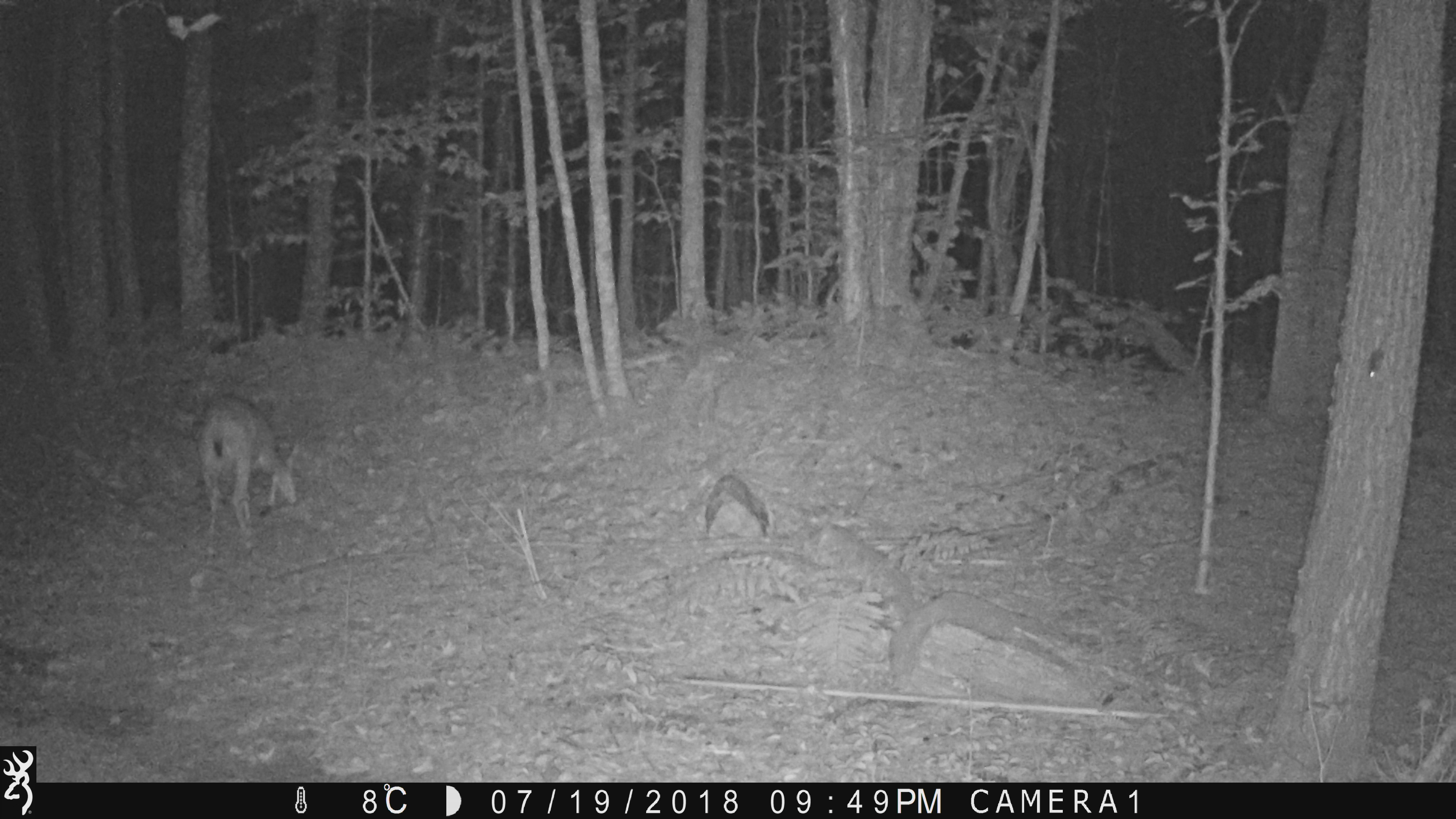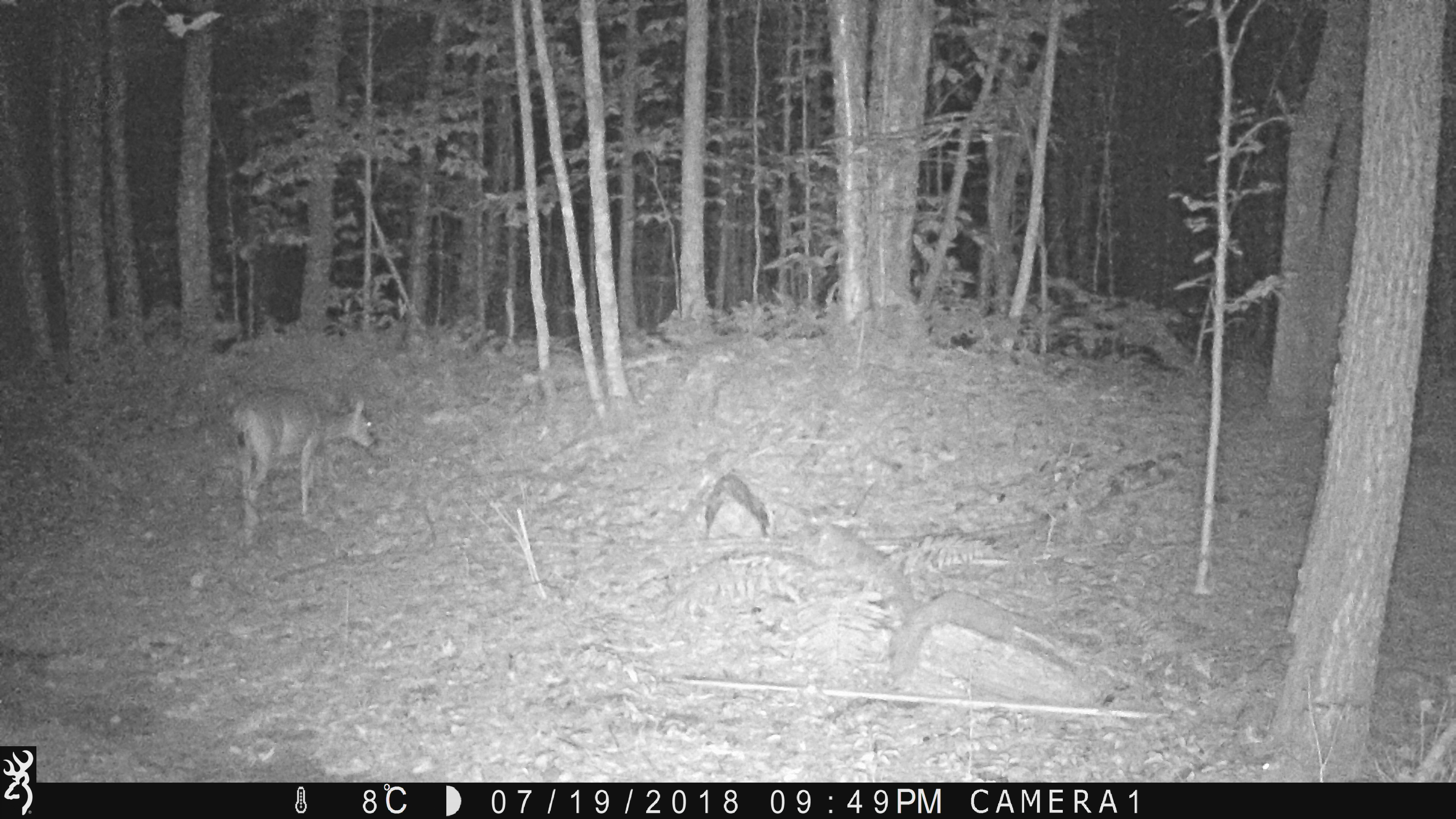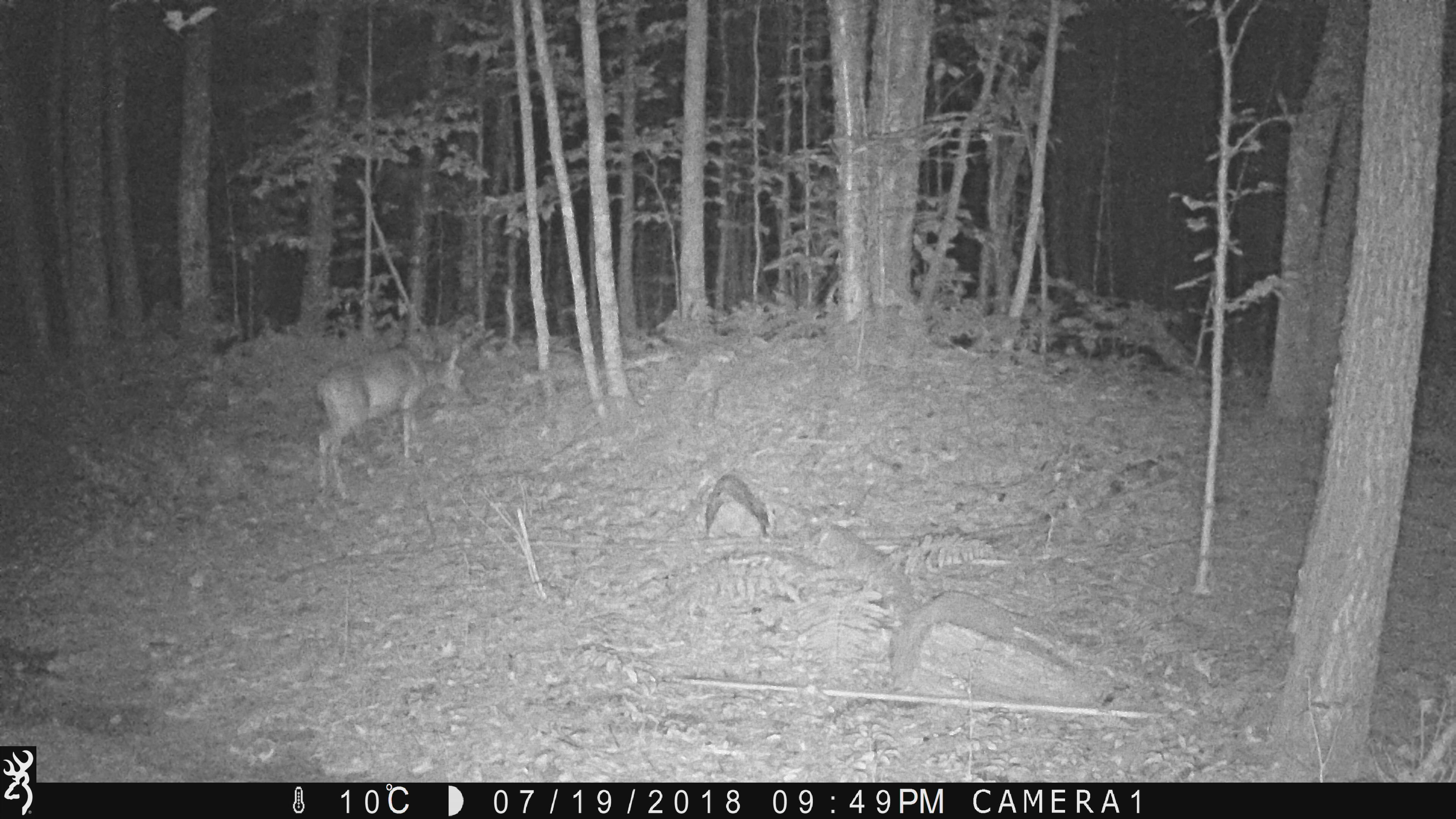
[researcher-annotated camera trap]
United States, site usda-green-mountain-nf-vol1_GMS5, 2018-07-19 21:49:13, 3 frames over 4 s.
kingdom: Animalia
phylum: Chordata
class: Mammalia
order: Artiodactyla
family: Cervidae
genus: Odocoileus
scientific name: Odocoileus virginianus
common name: white-tailed deer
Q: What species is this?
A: White-tailed deer (Odocoileus virginianus).